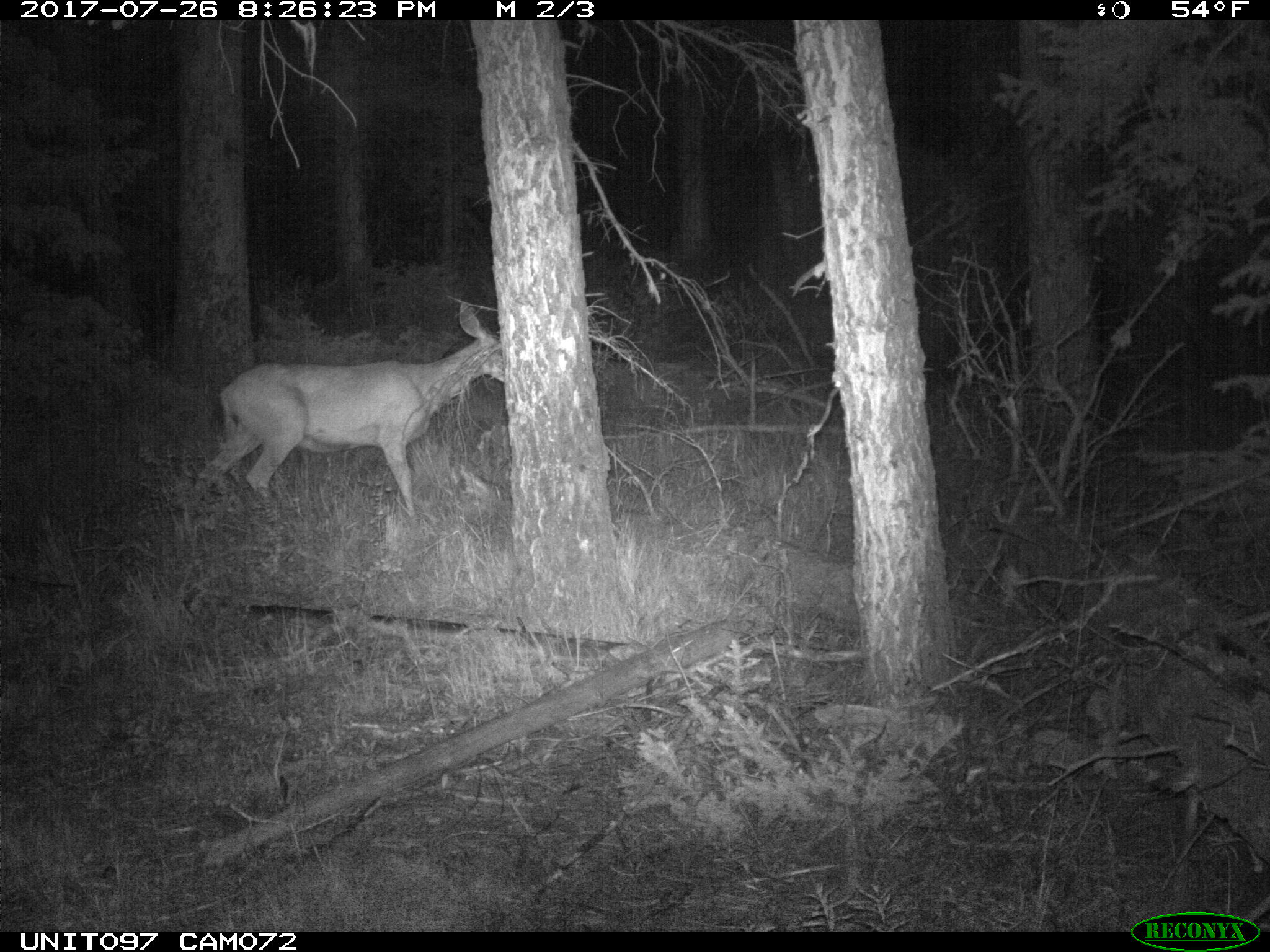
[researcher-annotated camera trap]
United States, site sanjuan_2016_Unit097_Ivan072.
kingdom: Animalia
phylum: Chordata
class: Mammalia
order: Artiodactyla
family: Cervidae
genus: Odocoileus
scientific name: Odocoileus hemionus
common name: mule deer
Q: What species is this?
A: Odocoileus hemionus (mule deer).